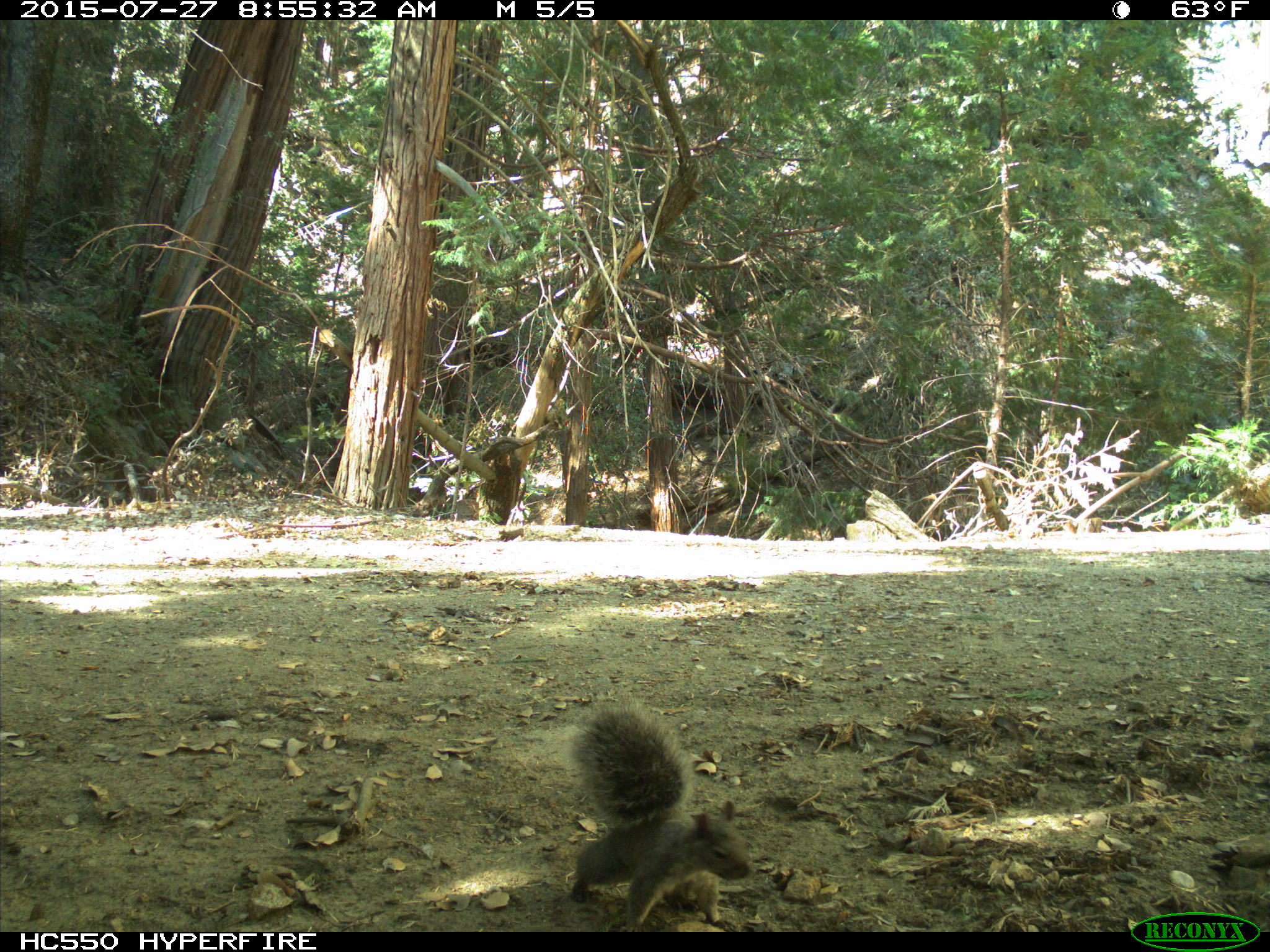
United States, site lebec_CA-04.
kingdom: Animalia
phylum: Chordata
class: Mammalia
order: Rodentia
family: Sciuridae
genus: Sciurus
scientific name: Sciurus carolinensis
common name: eastern gray squirrel